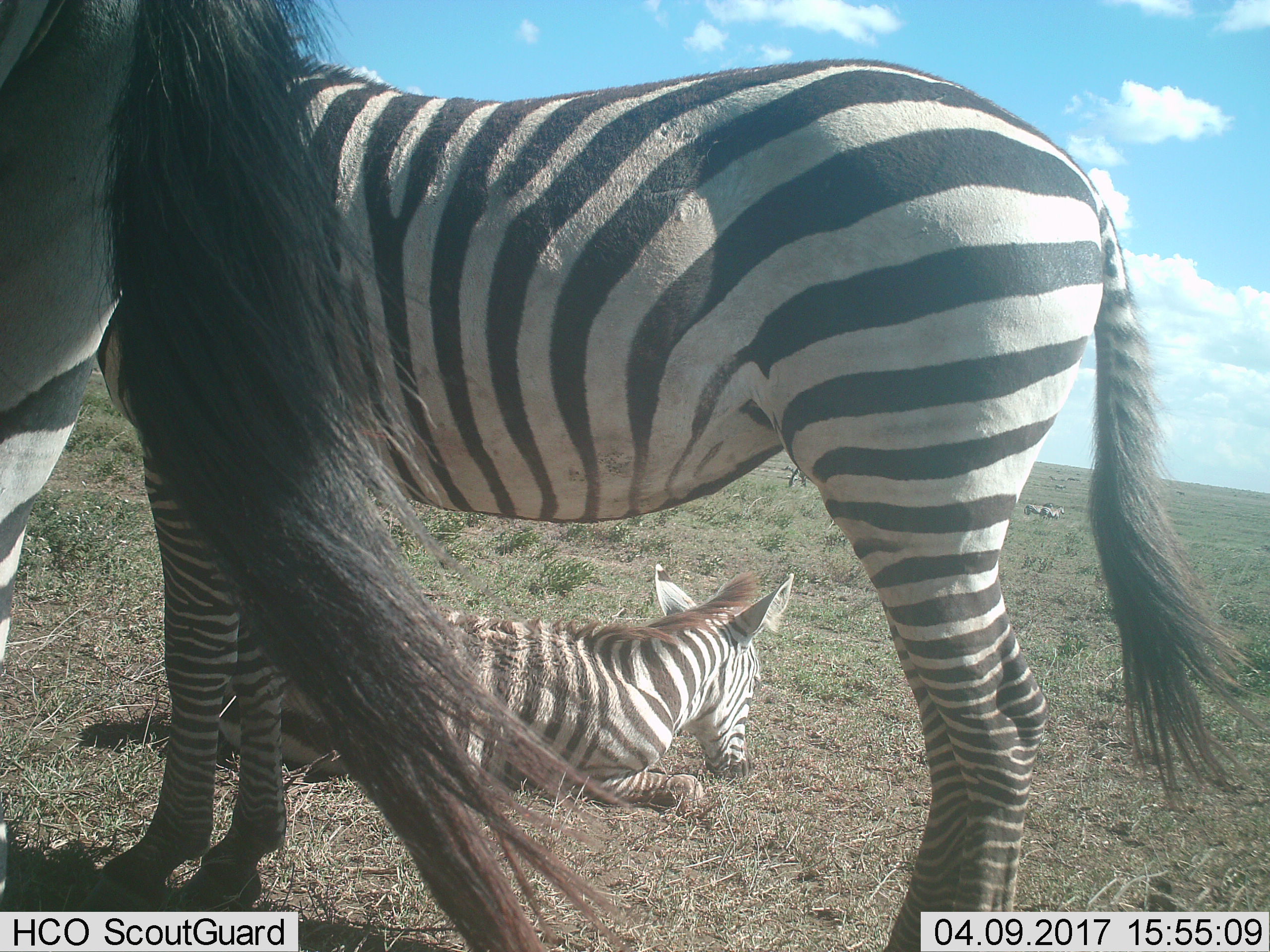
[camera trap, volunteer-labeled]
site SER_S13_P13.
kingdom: Animalia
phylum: Chordata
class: Mammalia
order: Perissodactyla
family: Equidae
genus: Equus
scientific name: Equus quagga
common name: plains zebra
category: zebraplains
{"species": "zebraplains (plains zebra) (Equus quagga)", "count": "5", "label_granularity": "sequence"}